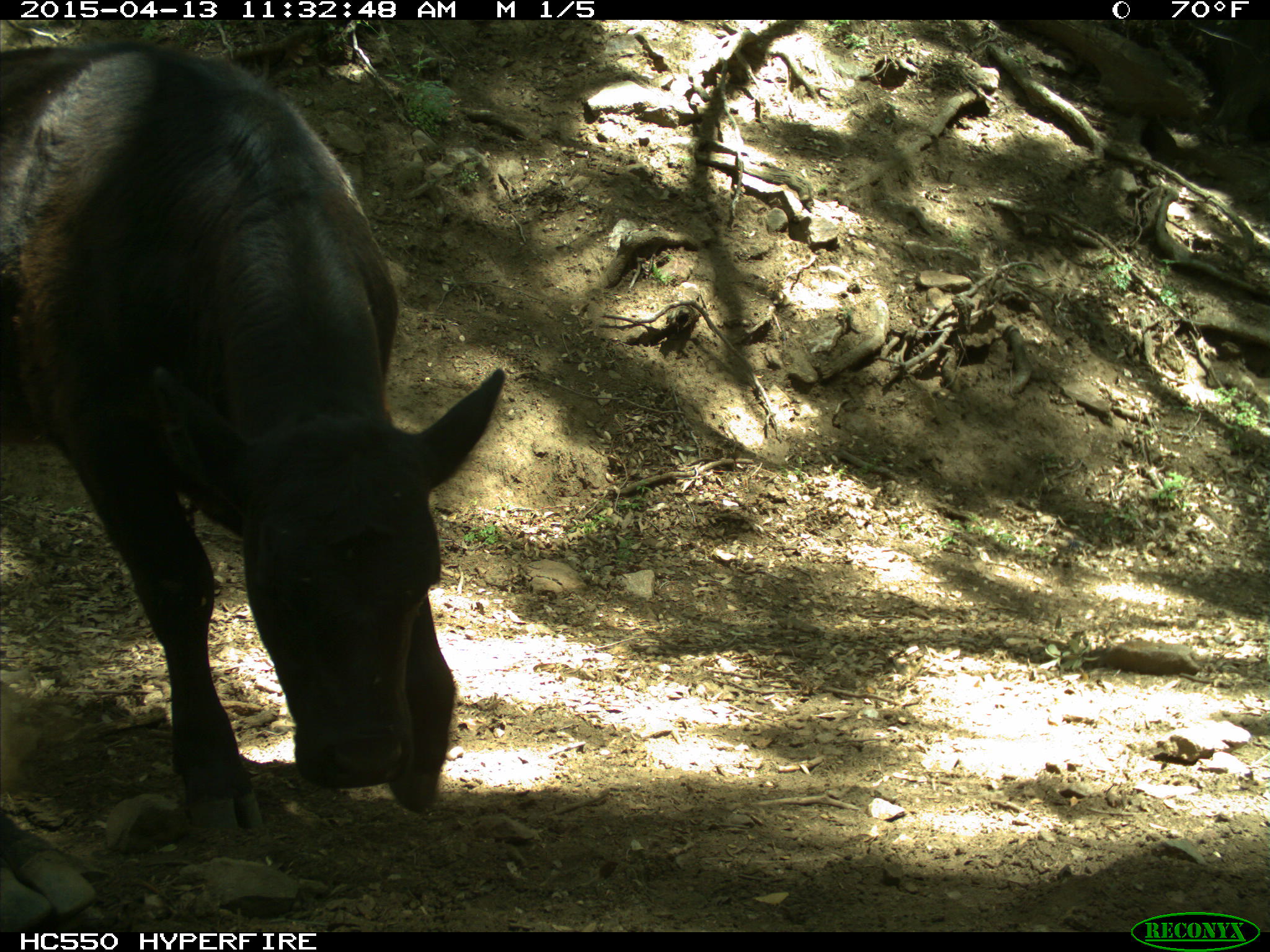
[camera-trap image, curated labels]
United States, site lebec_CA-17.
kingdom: Animalia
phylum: Chordata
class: Mammalia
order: Artiodactyla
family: Bovidae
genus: Bos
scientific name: Bos taurus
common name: domestic cow